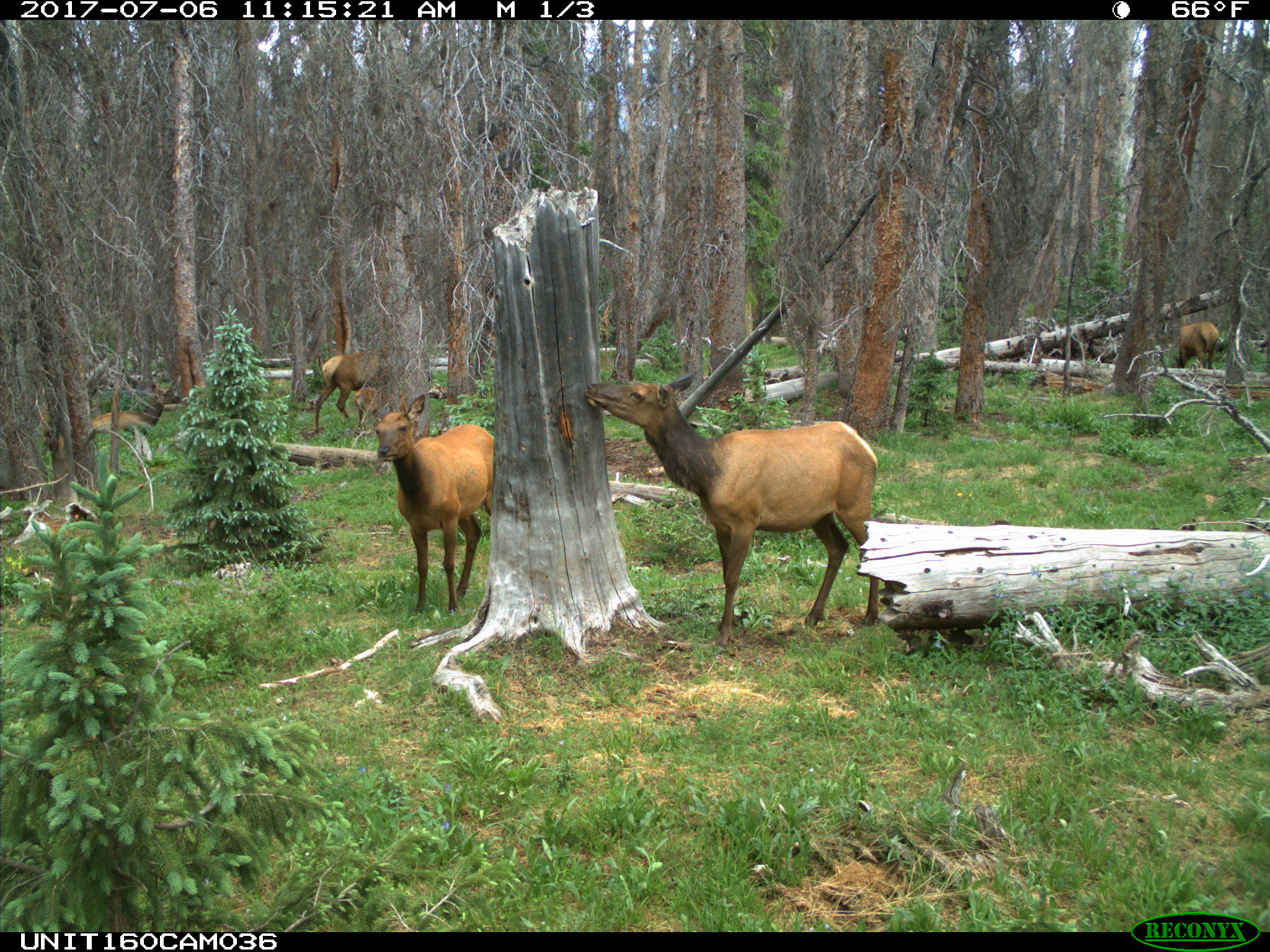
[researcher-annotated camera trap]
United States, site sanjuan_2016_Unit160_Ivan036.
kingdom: Animalia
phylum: Chordata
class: Mammalia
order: Artiodactyla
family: Cervidae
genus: Cervus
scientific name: Cervus elaphus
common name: red deer